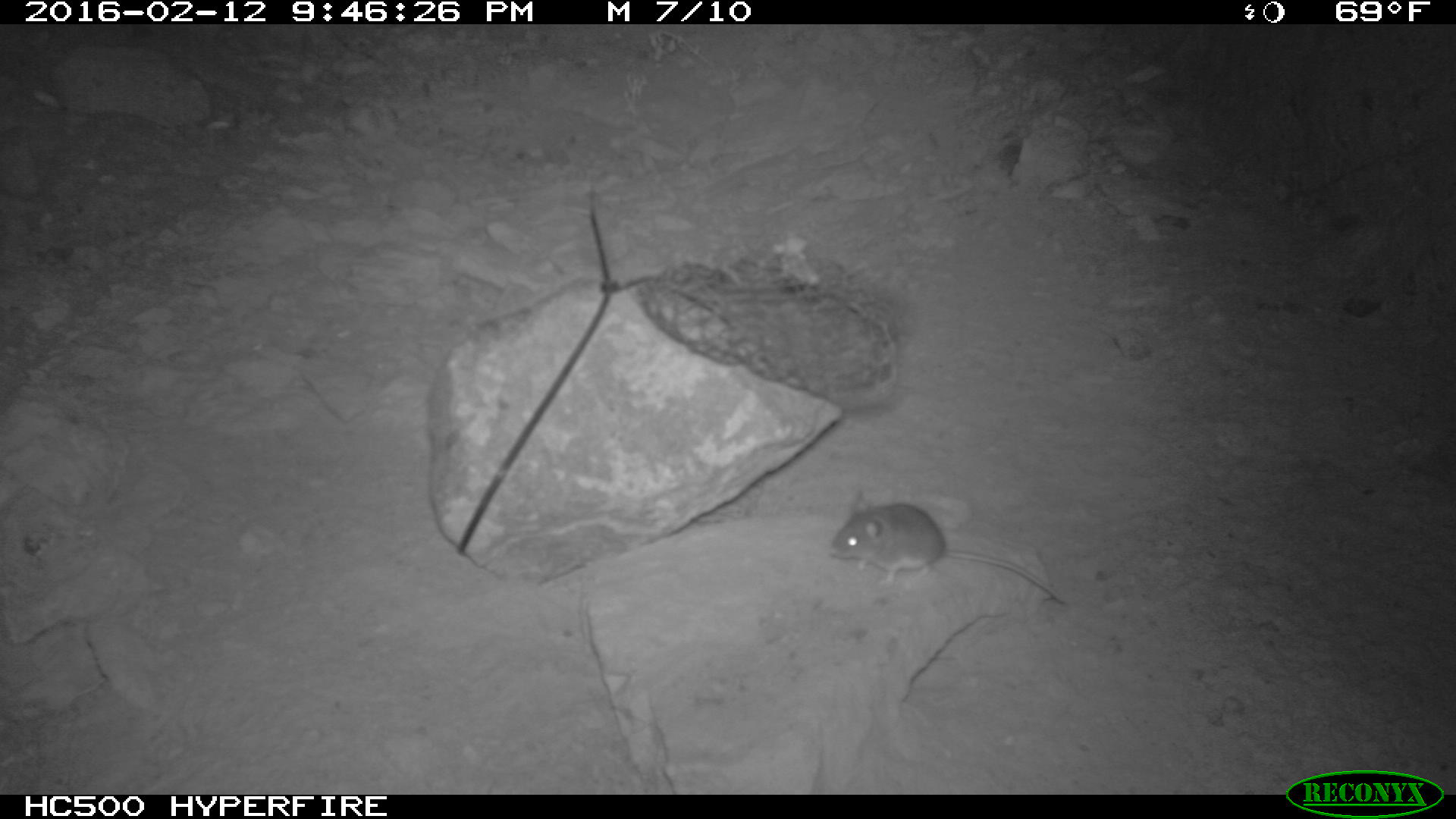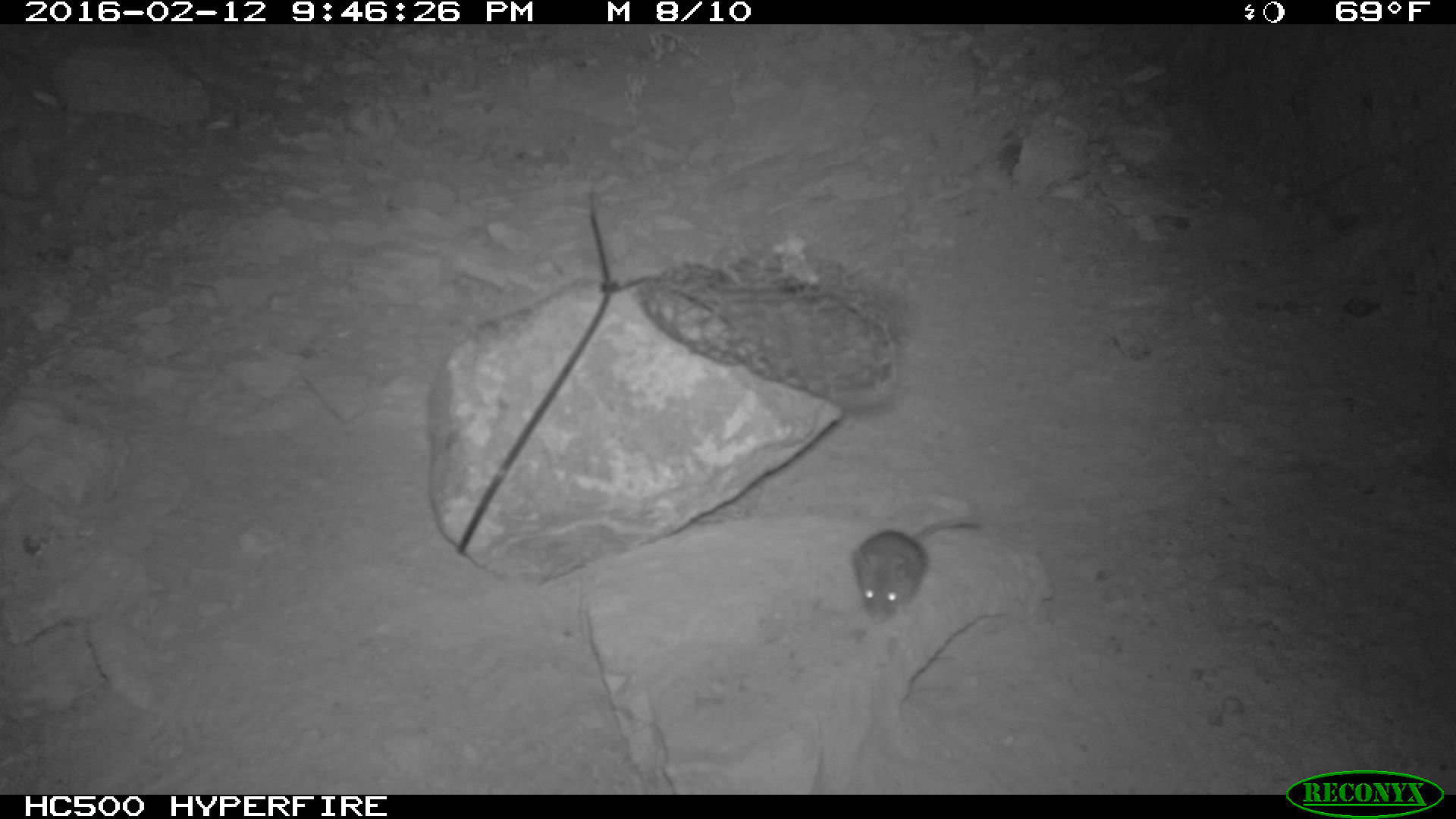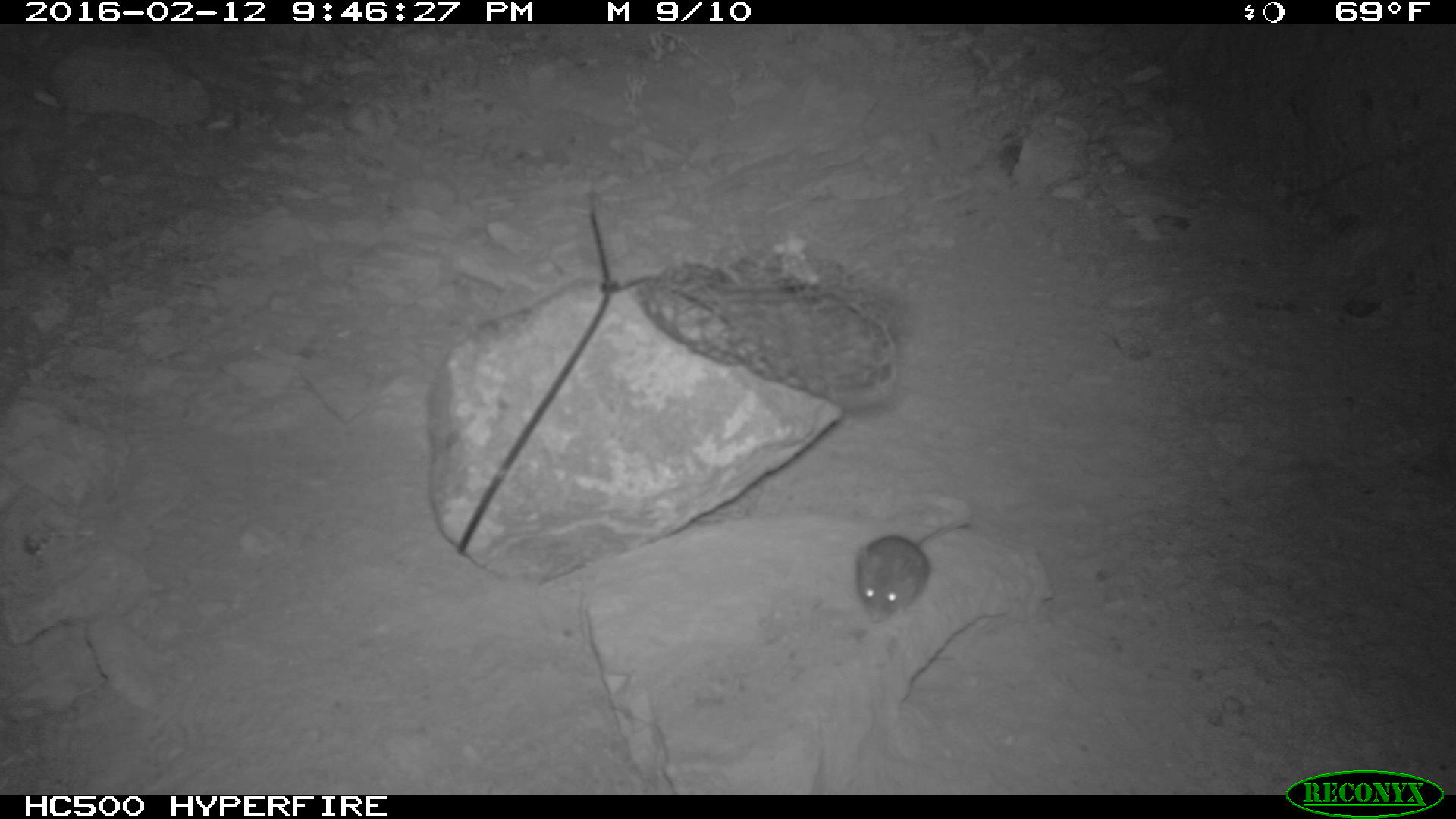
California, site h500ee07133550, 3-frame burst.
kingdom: Animalia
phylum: Chordata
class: Mammalia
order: Rodentia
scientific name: Rodentia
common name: rodent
Rodent (Rodentia).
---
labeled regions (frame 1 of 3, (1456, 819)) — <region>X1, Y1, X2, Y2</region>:
rodent: <region>827, 491, 1064, 604</region>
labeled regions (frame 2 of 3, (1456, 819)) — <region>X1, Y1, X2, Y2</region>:
rodent: <region>848, 516, 982, 620</region>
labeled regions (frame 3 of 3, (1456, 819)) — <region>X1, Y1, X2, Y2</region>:
rodent: <region>856, 518, 975, 622</region>